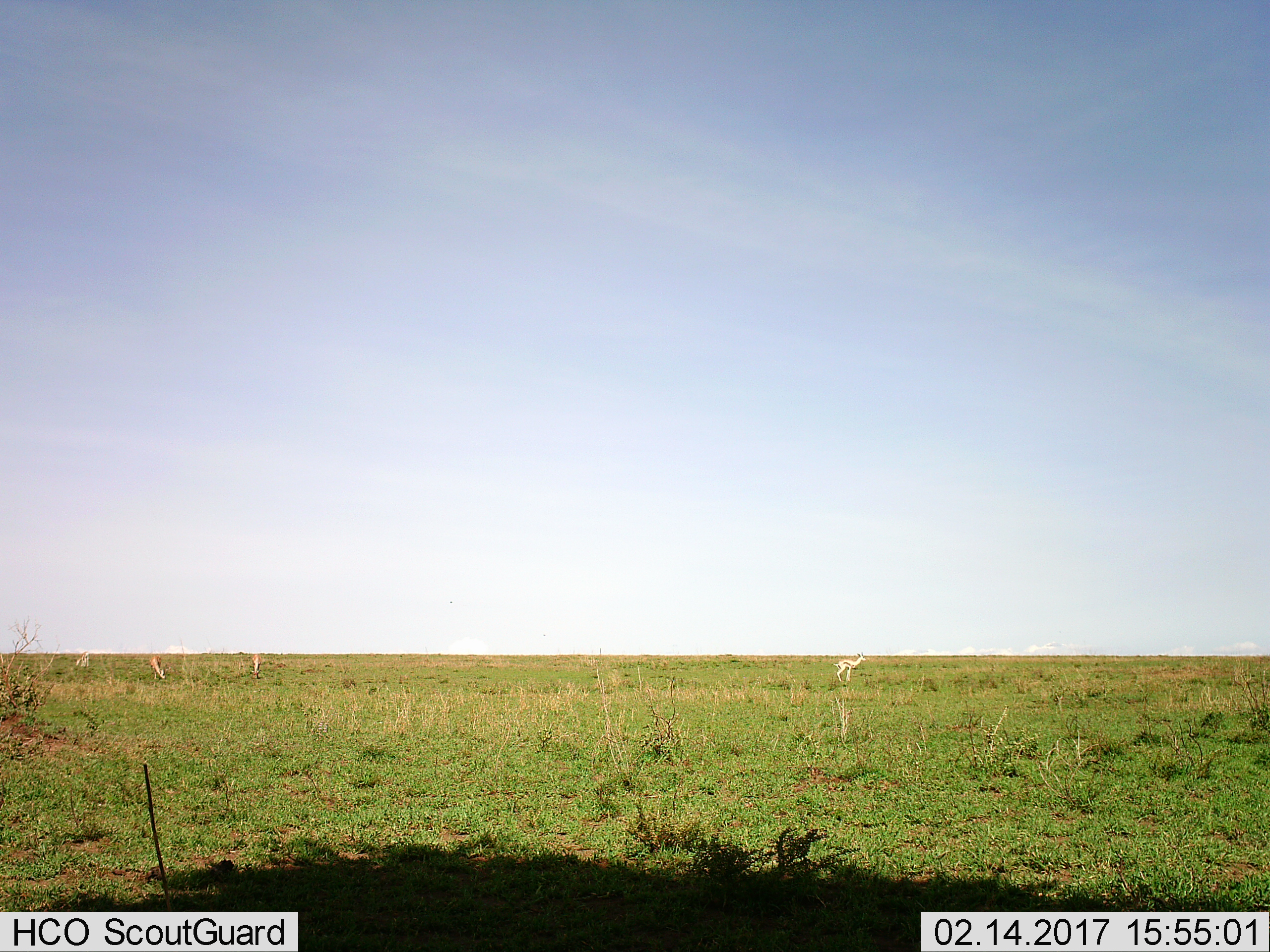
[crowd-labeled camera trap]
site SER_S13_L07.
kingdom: Animalia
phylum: Chordata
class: Mammalia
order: Artiodactyla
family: Bovidae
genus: Eudorcas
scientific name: Eudorcas thomsonii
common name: thomson's gazelle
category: gazellethomsons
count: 4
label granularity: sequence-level